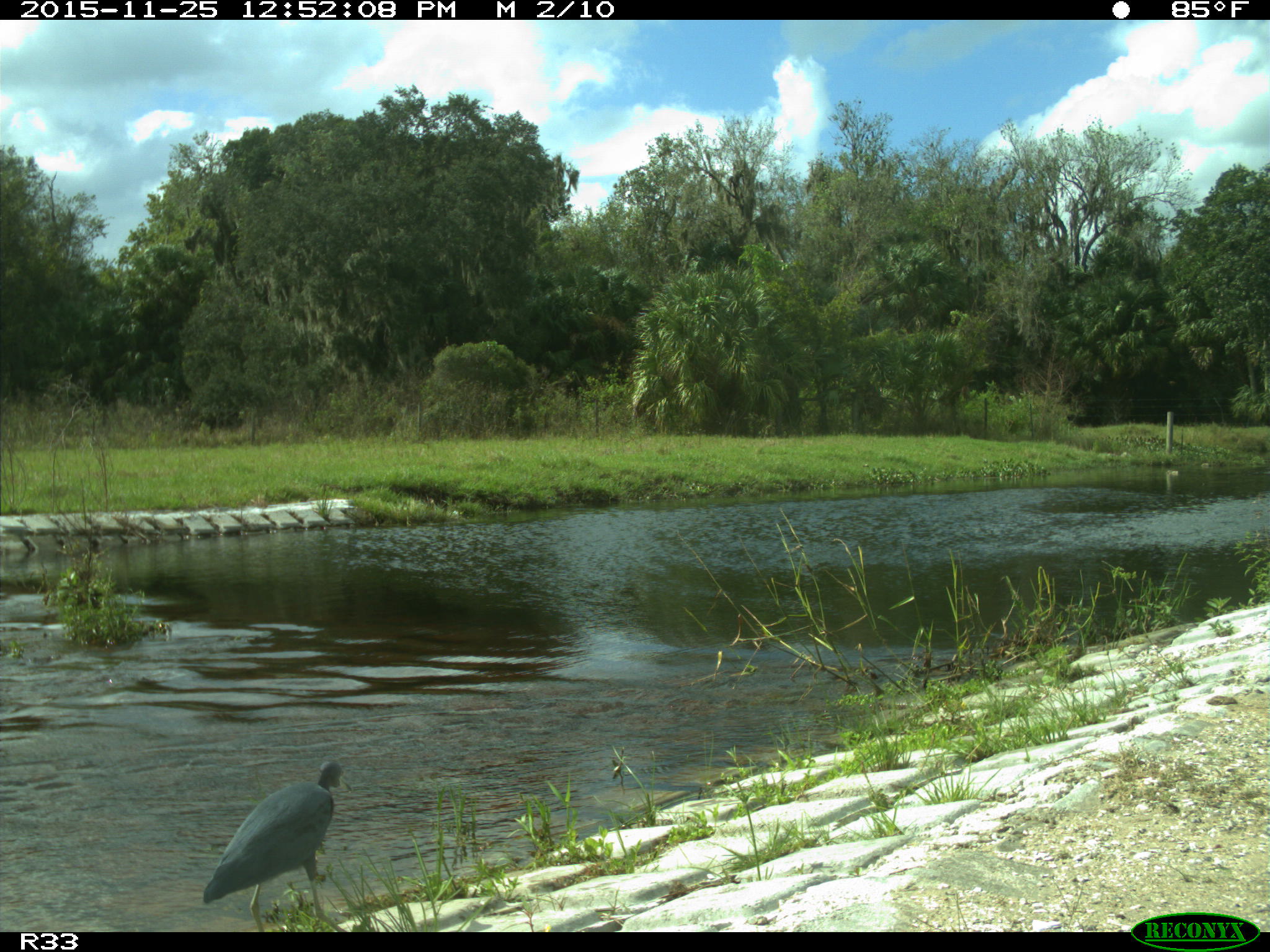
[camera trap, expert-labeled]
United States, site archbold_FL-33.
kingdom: Animalia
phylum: Chordata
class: Aves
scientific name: Aves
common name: birds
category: unidentified bird